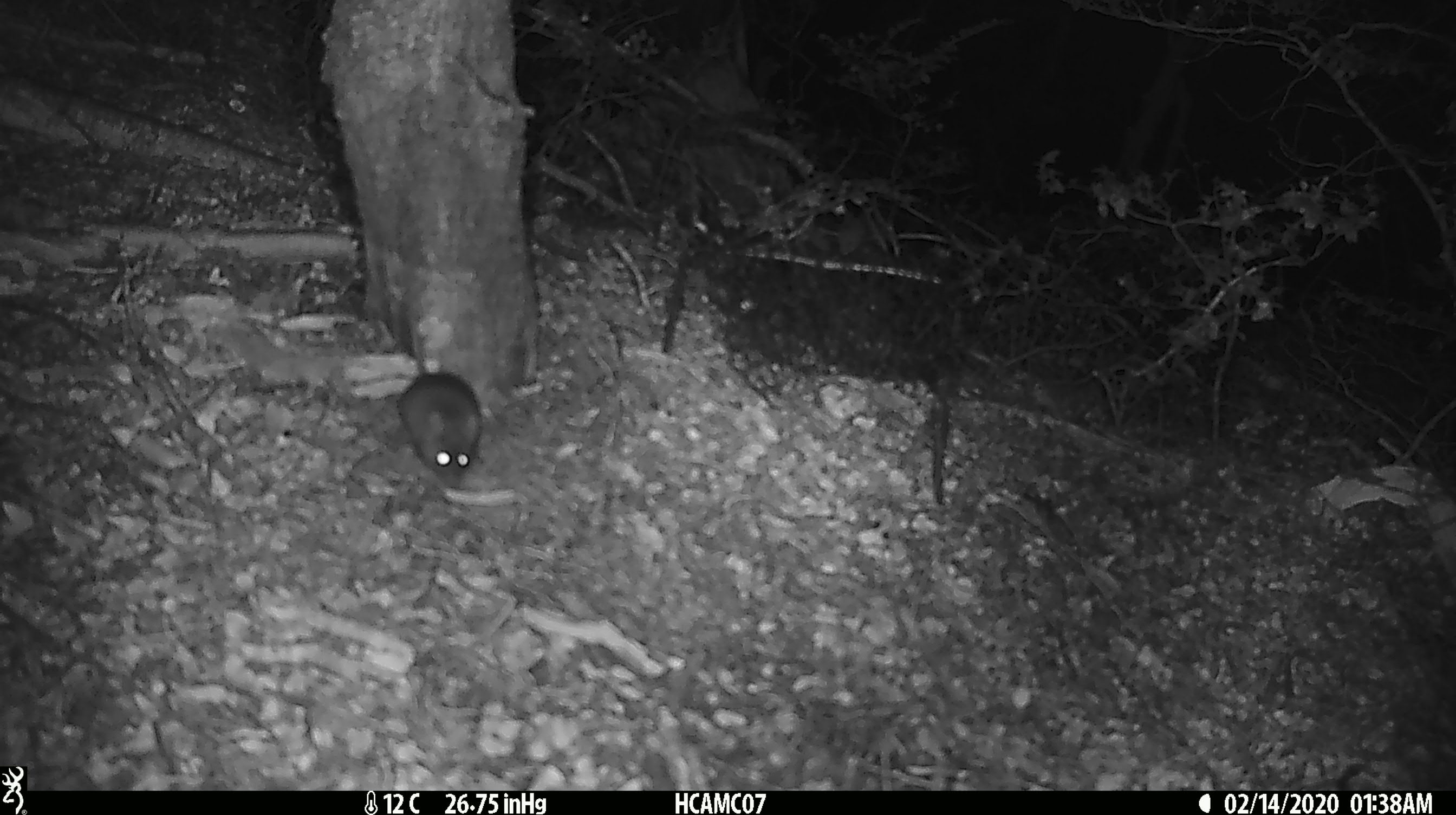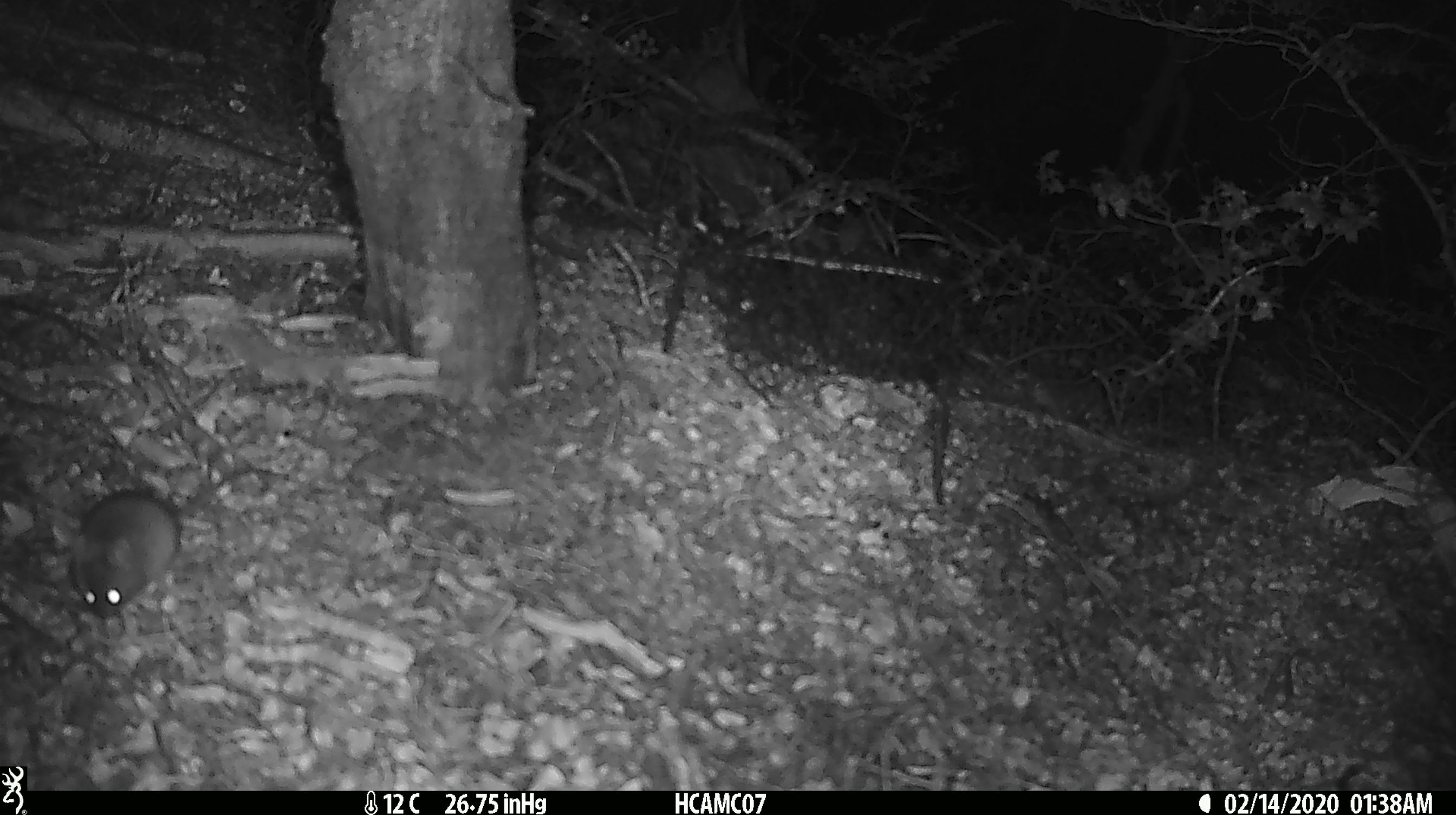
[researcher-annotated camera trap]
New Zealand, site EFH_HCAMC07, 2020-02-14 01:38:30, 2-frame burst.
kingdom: Animalia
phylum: Chordata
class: Mammalia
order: Rodentia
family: Muridae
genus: Mus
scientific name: Mus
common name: mouse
Mouse (Mus).